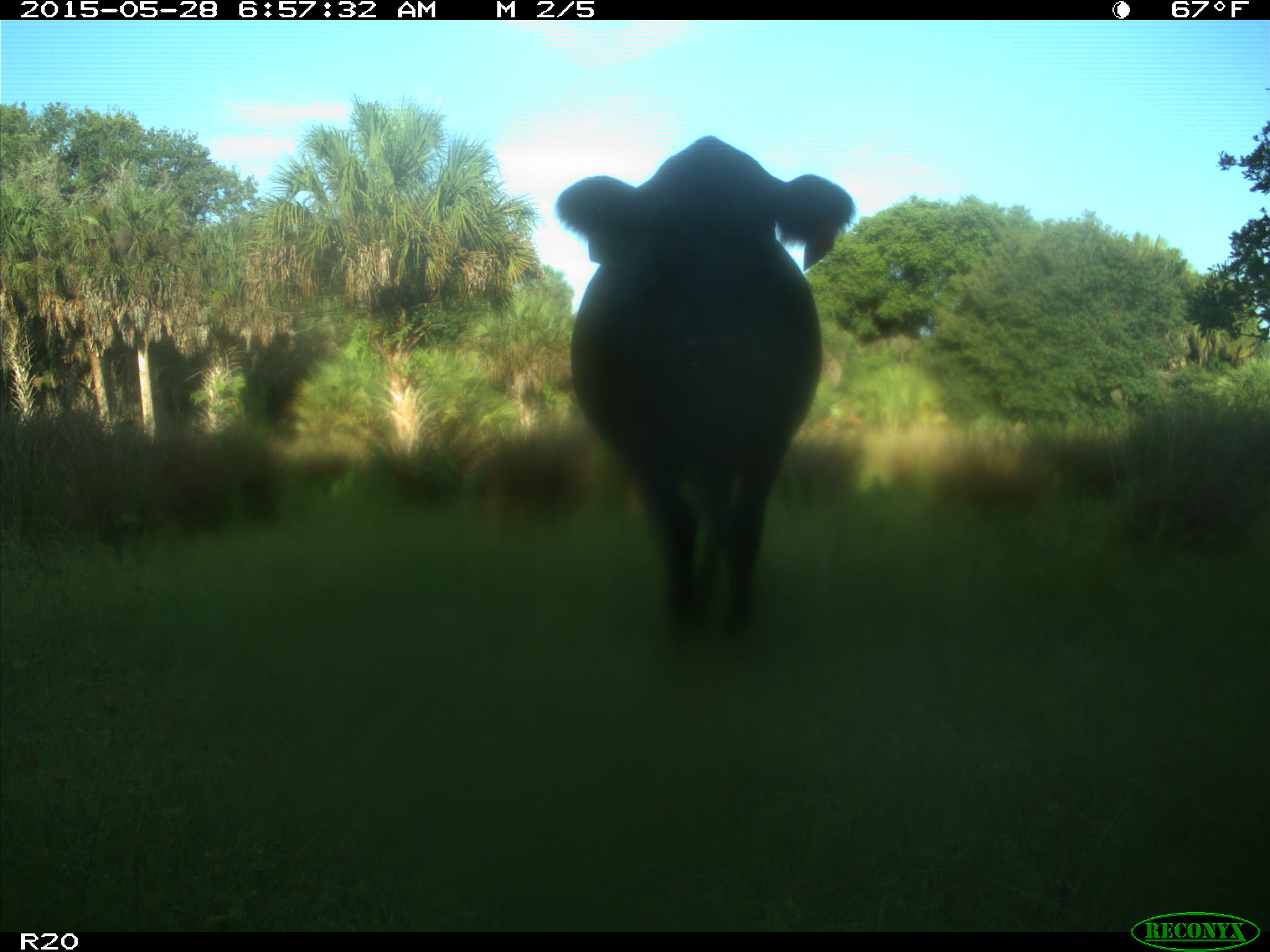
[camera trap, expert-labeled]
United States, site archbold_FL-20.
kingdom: Animalia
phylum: Chordata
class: Mammalia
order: Artiodactyla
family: Bovidae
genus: Bos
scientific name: Bos taurus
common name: domestic cow